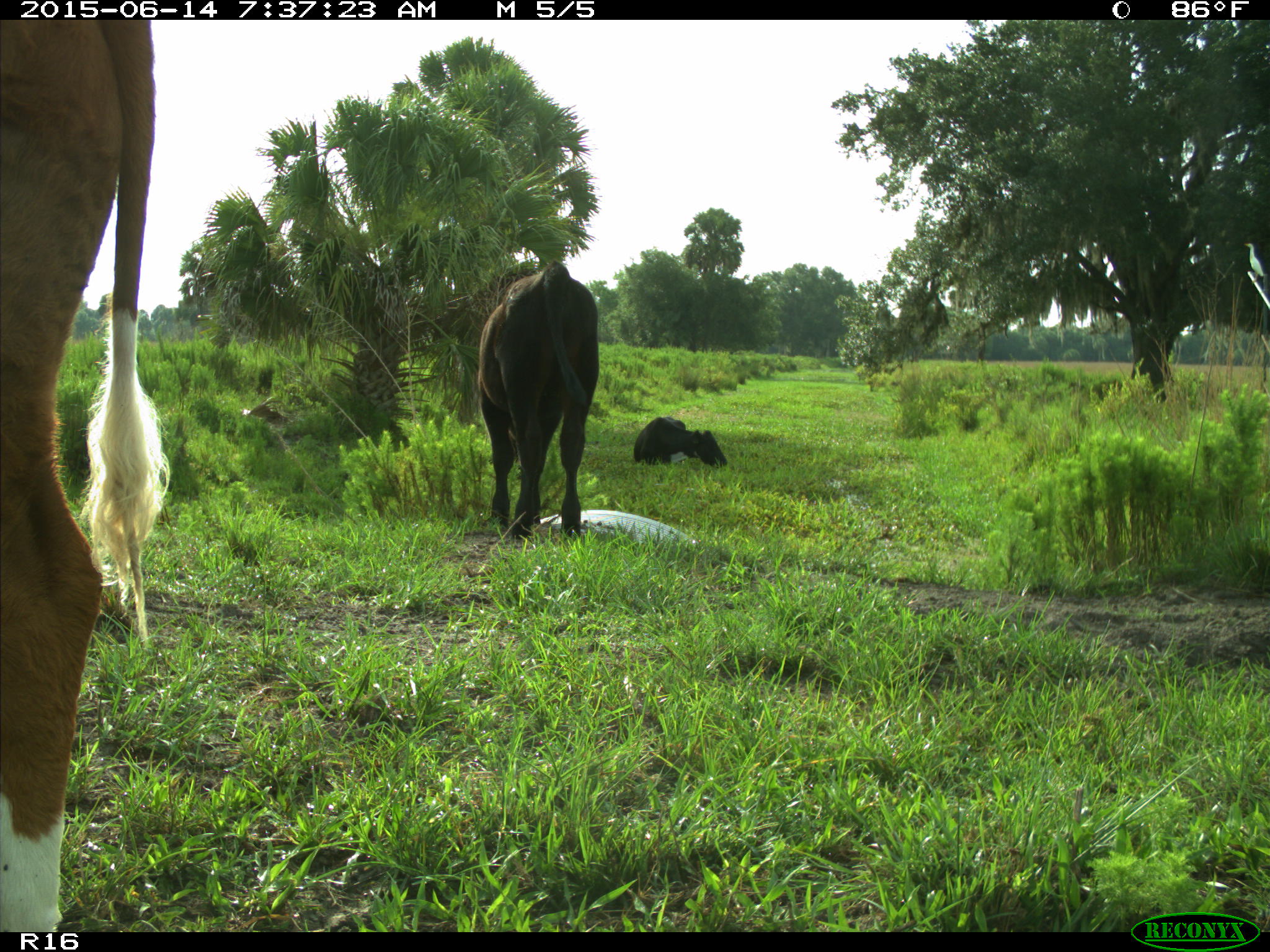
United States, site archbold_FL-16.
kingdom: Animalia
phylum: Chordata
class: Mammalia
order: Artiodactyla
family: Bovidae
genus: Bos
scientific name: Bos taurus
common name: domestic cow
Bos taurus (domestic cow).